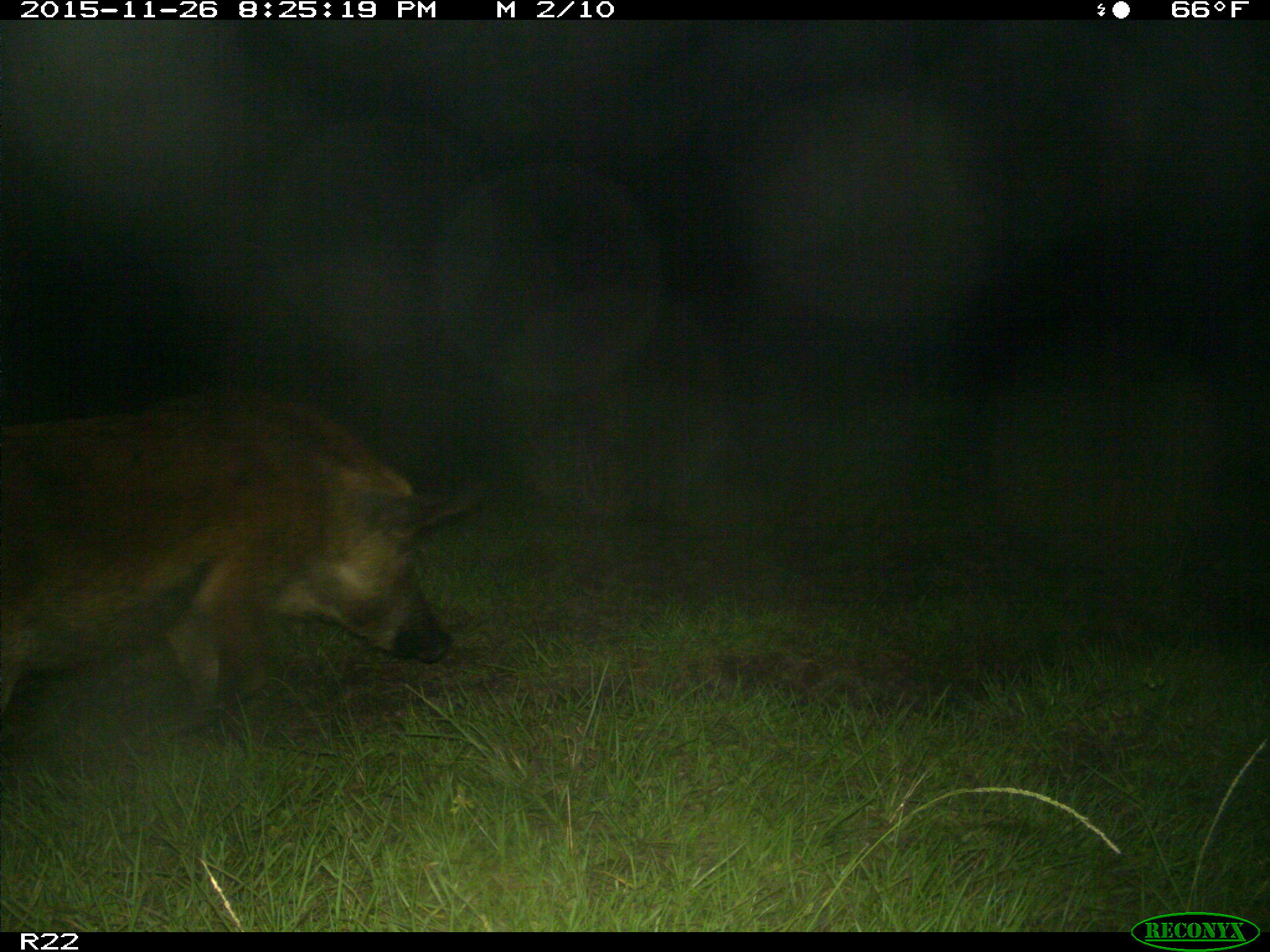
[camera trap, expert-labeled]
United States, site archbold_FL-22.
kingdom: Animalia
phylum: Chordata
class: Mammalia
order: Artiodactyla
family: Suidae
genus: Sus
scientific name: Sus scrofa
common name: wild boar